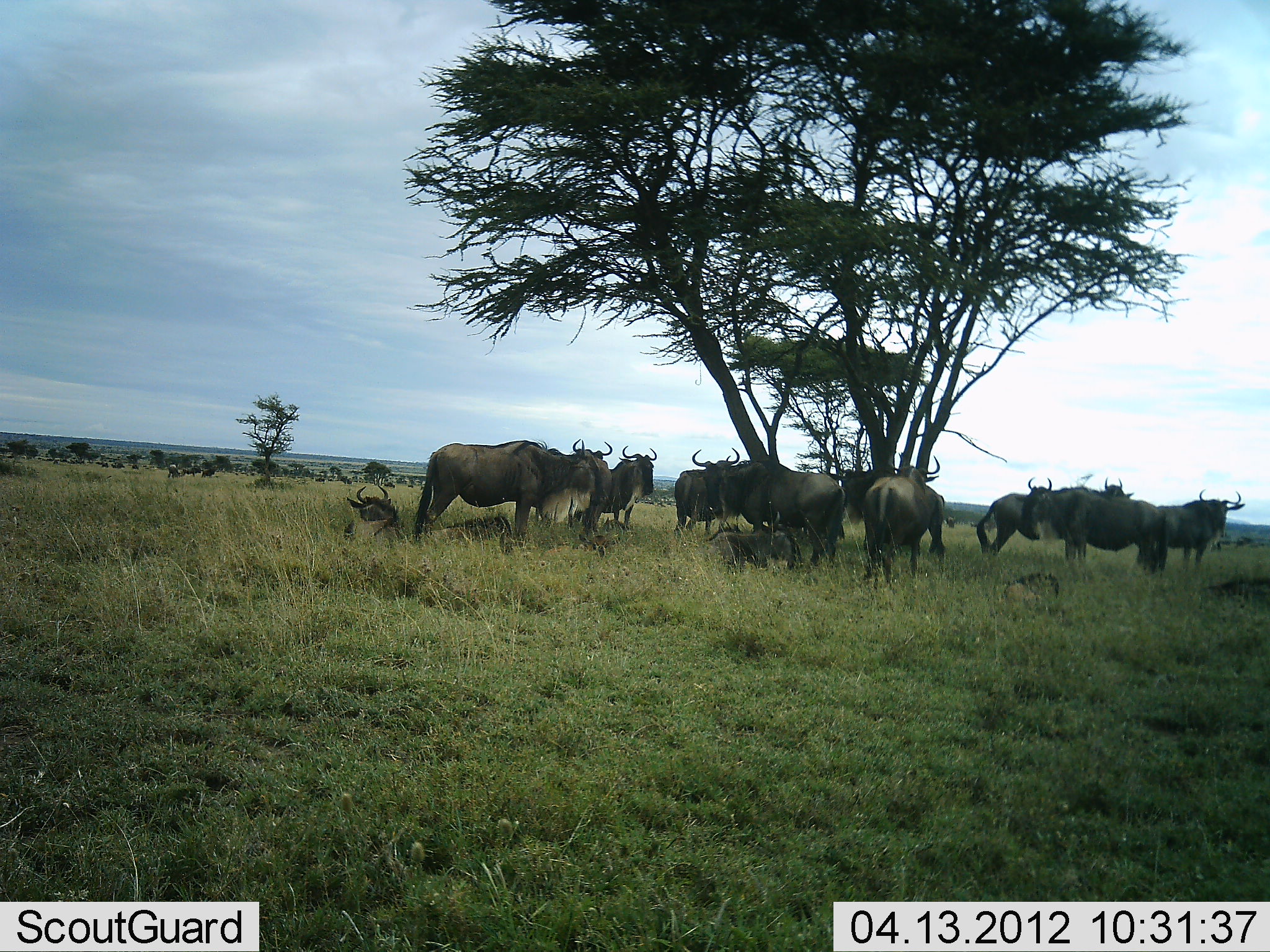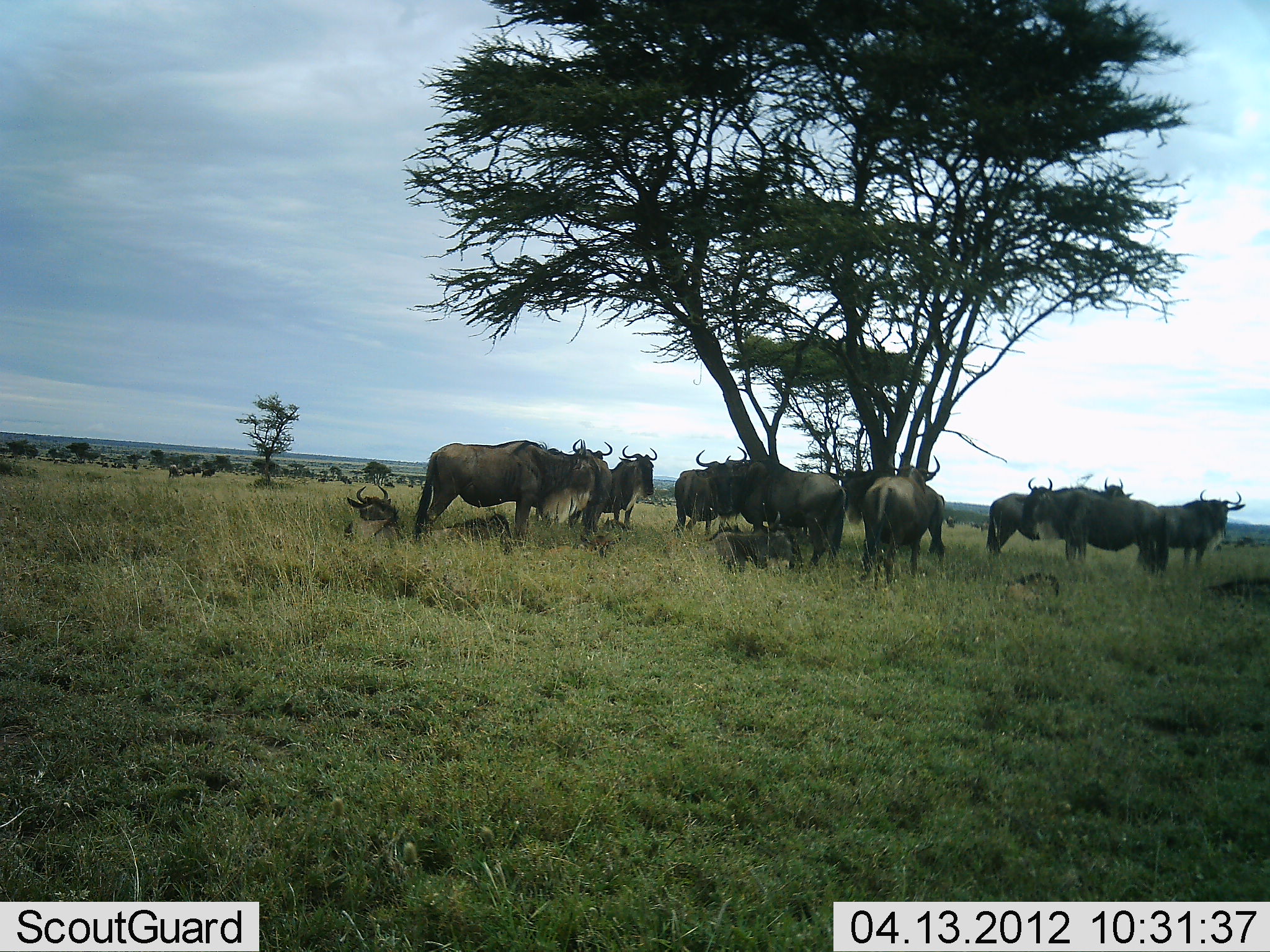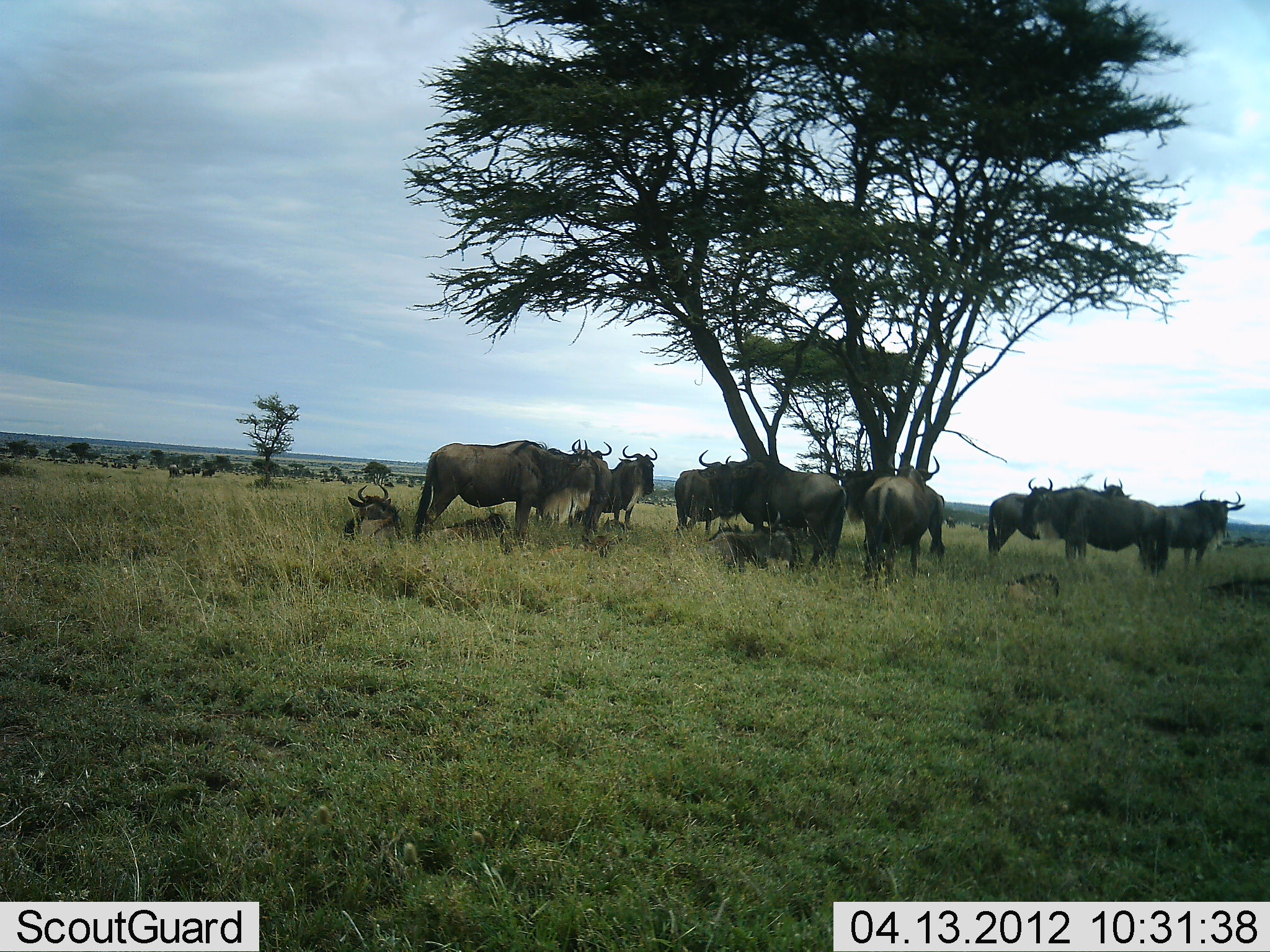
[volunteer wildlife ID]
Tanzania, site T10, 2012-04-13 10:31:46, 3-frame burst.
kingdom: Animalia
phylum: Chordata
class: Mammalia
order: Artiodactyla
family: Bovidae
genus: Connochaetes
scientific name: Connochaetes taurinus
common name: blue wildebeest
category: wildebeest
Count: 11-50.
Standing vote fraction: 82%.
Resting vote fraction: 91%.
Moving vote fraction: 0%.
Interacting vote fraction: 0%.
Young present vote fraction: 27%.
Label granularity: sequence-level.